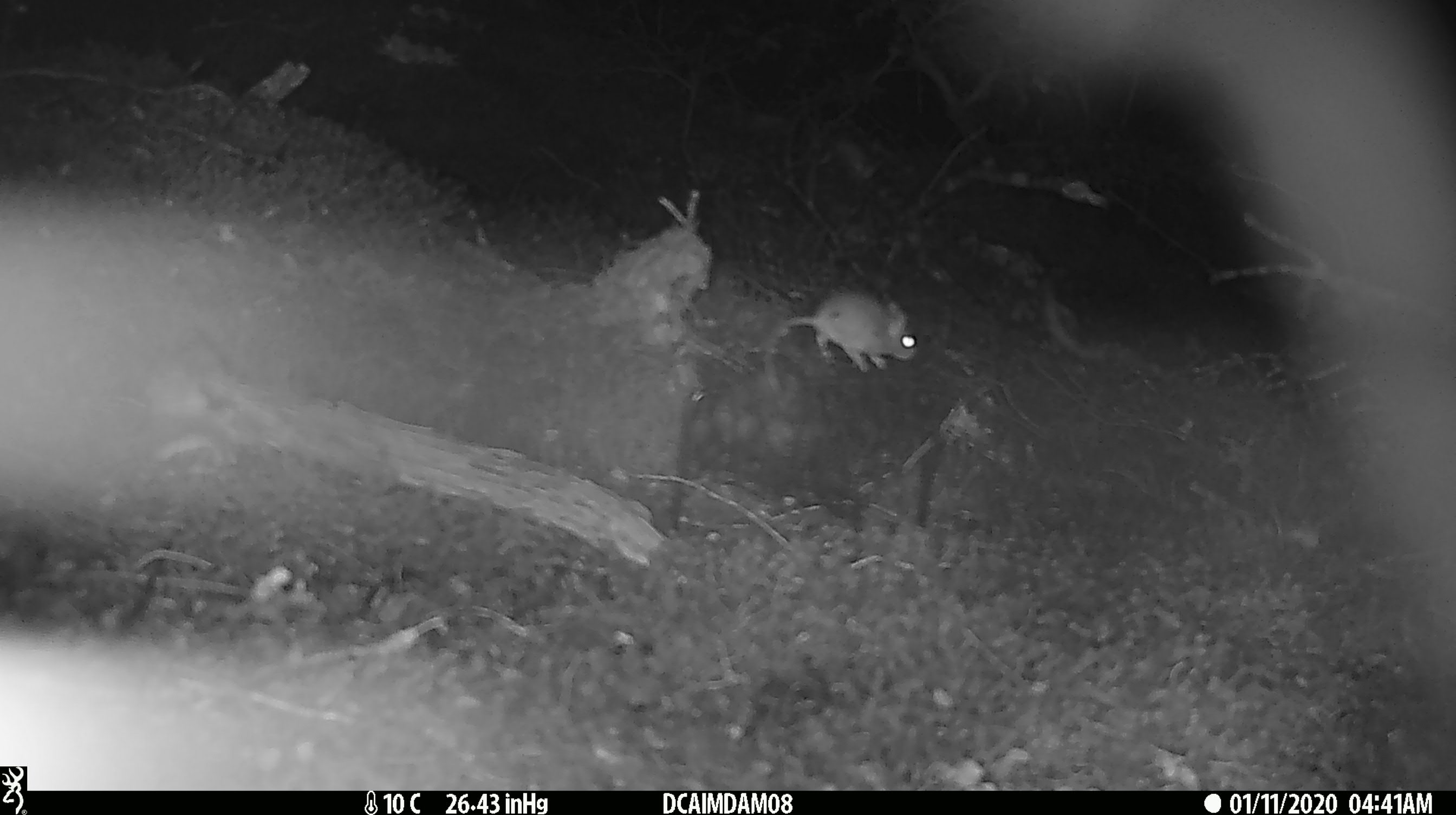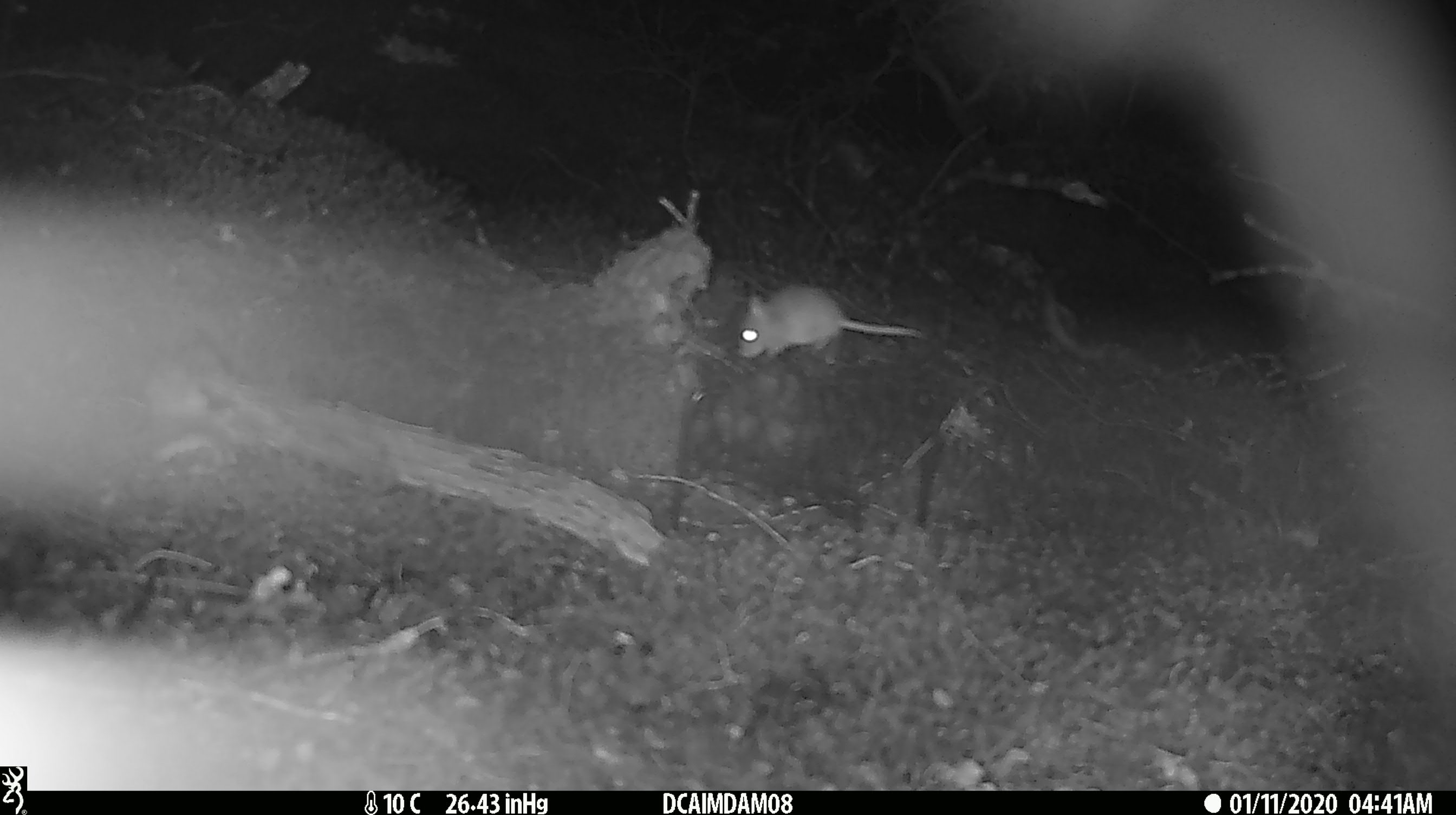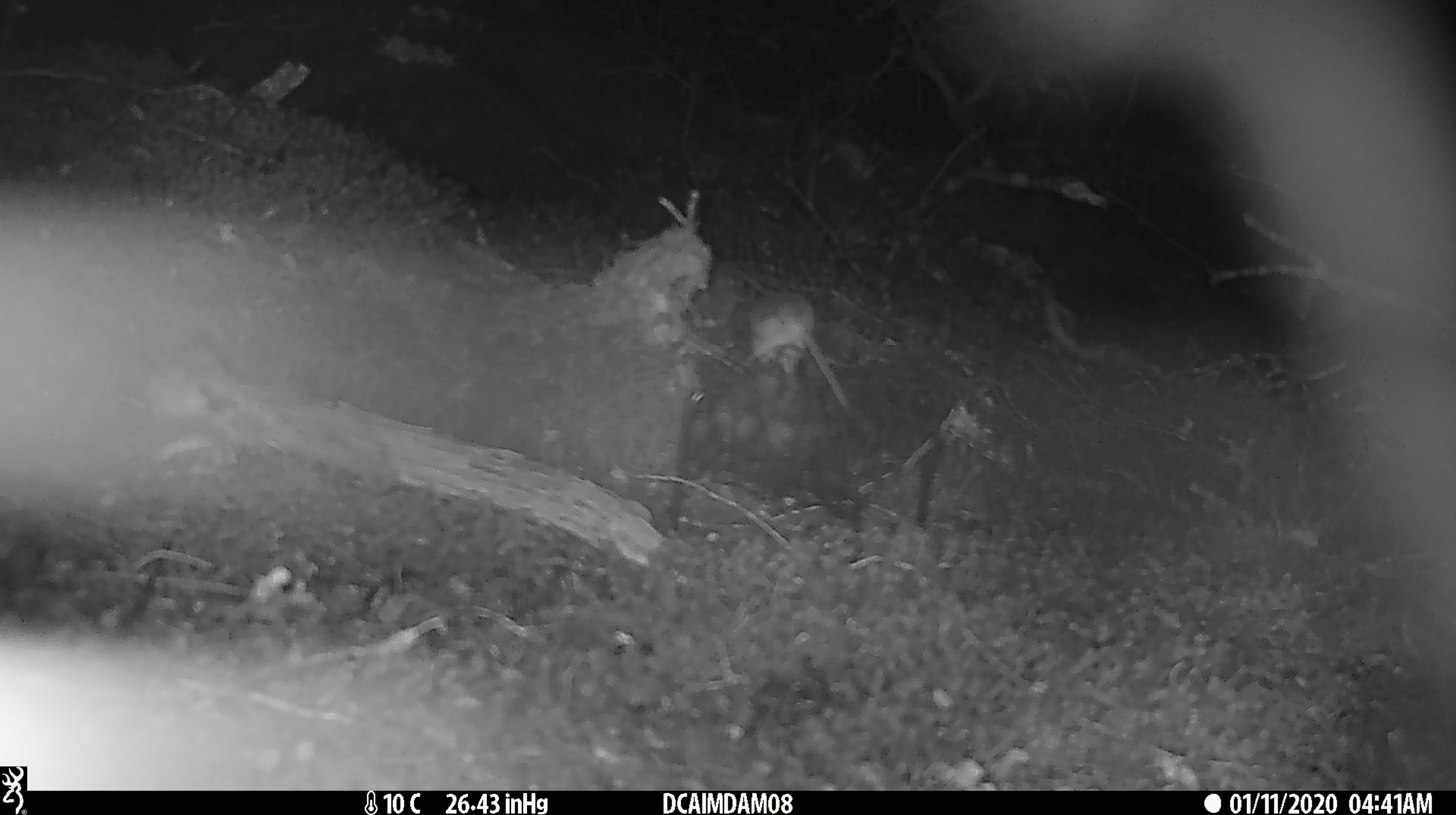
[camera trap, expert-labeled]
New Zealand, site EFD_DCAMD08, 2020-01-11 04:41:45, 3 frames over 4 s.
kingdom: Animalia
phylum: Chordata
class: Mammalia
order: Rodentia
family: Muridae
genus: Mus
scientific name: Mus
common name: mouse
Mouse (Mus).